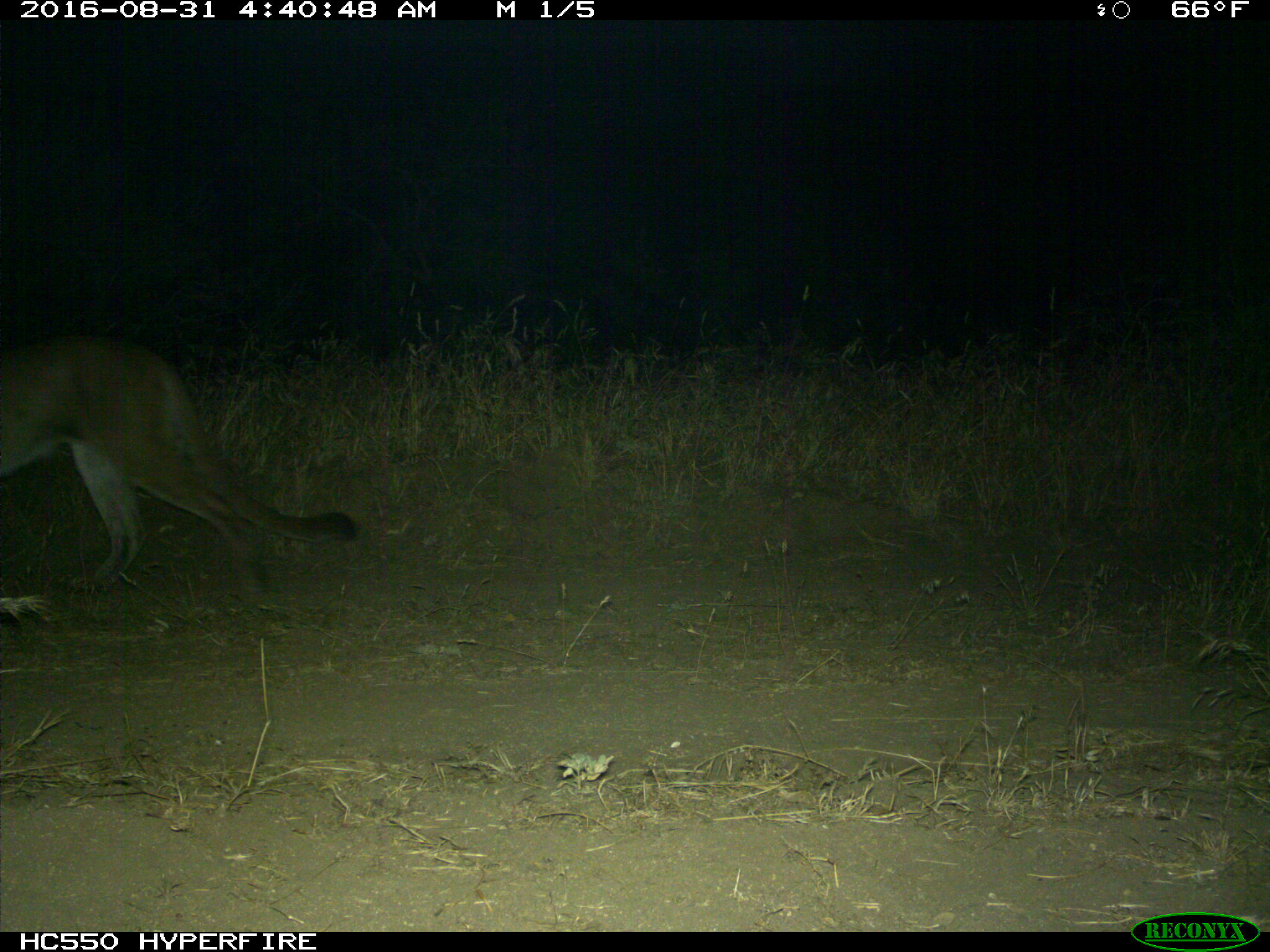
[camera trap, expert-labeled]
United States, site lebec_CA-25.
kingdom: Animalia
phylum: Chordata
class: Mammalia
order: Carnivora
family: Felidae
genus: Puma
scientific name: Puma concolor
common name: mountain lion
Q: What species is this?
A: Puma concolor (mountain lion).